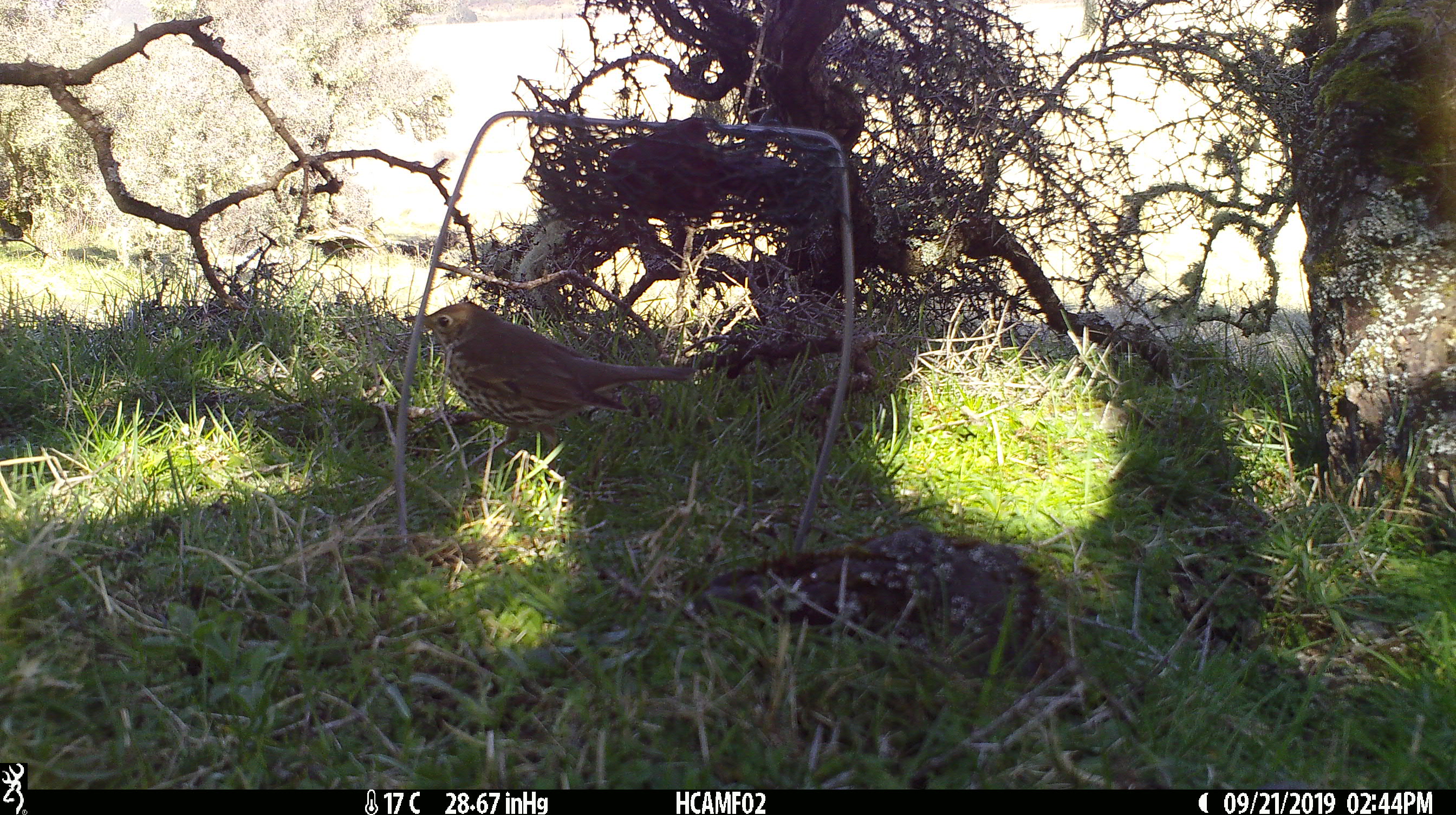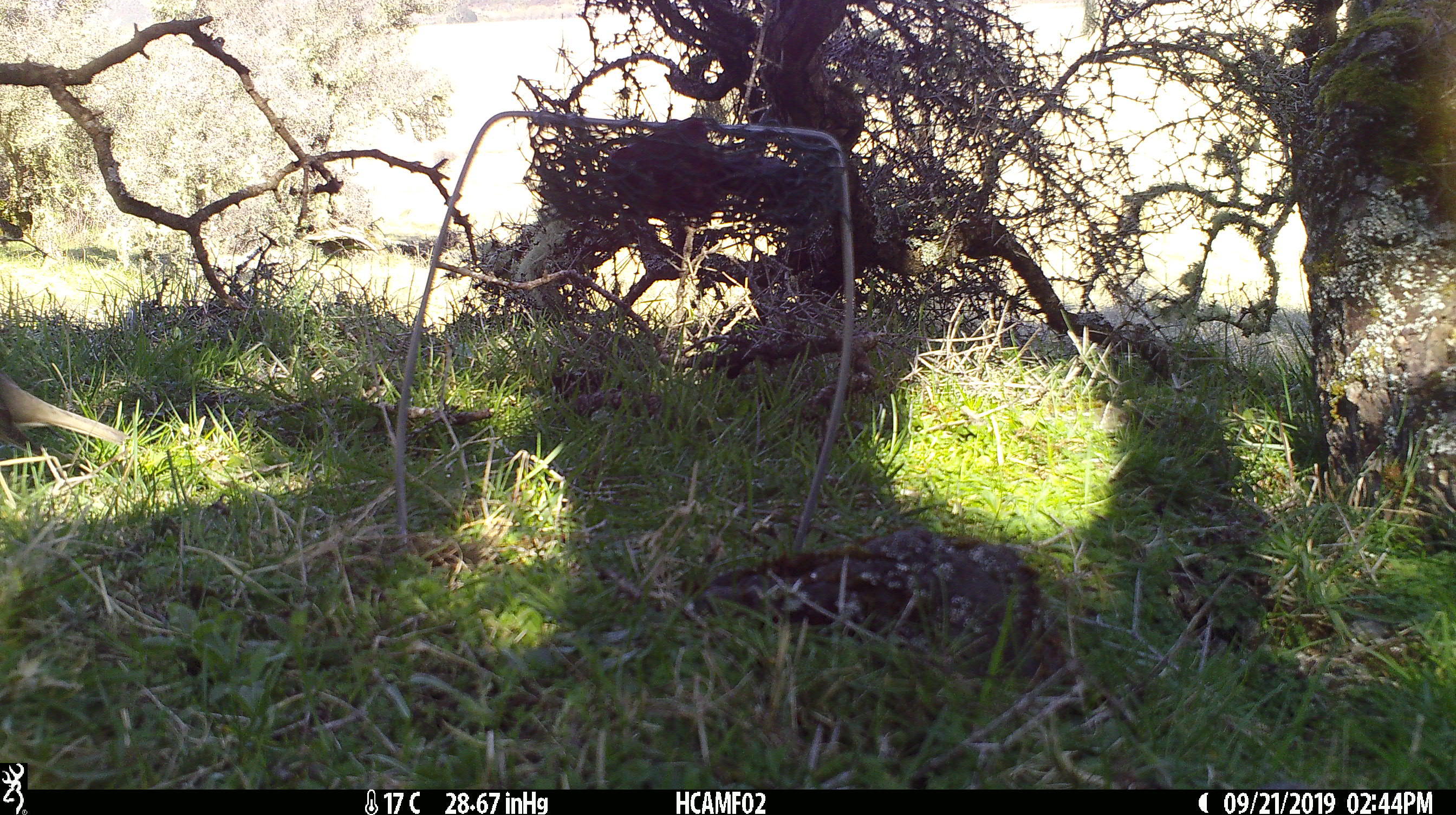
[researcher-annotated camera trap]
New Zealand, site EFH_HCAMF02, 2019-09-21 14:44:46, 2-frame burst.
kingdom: Animalia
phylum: Chordata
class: Aves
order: Passeriformes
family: Turdidae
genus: Turdus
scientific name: Turdus philomelos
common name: song thrush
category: thrush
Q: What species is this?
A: Thrush (song thrush) (Turdus philomelos).